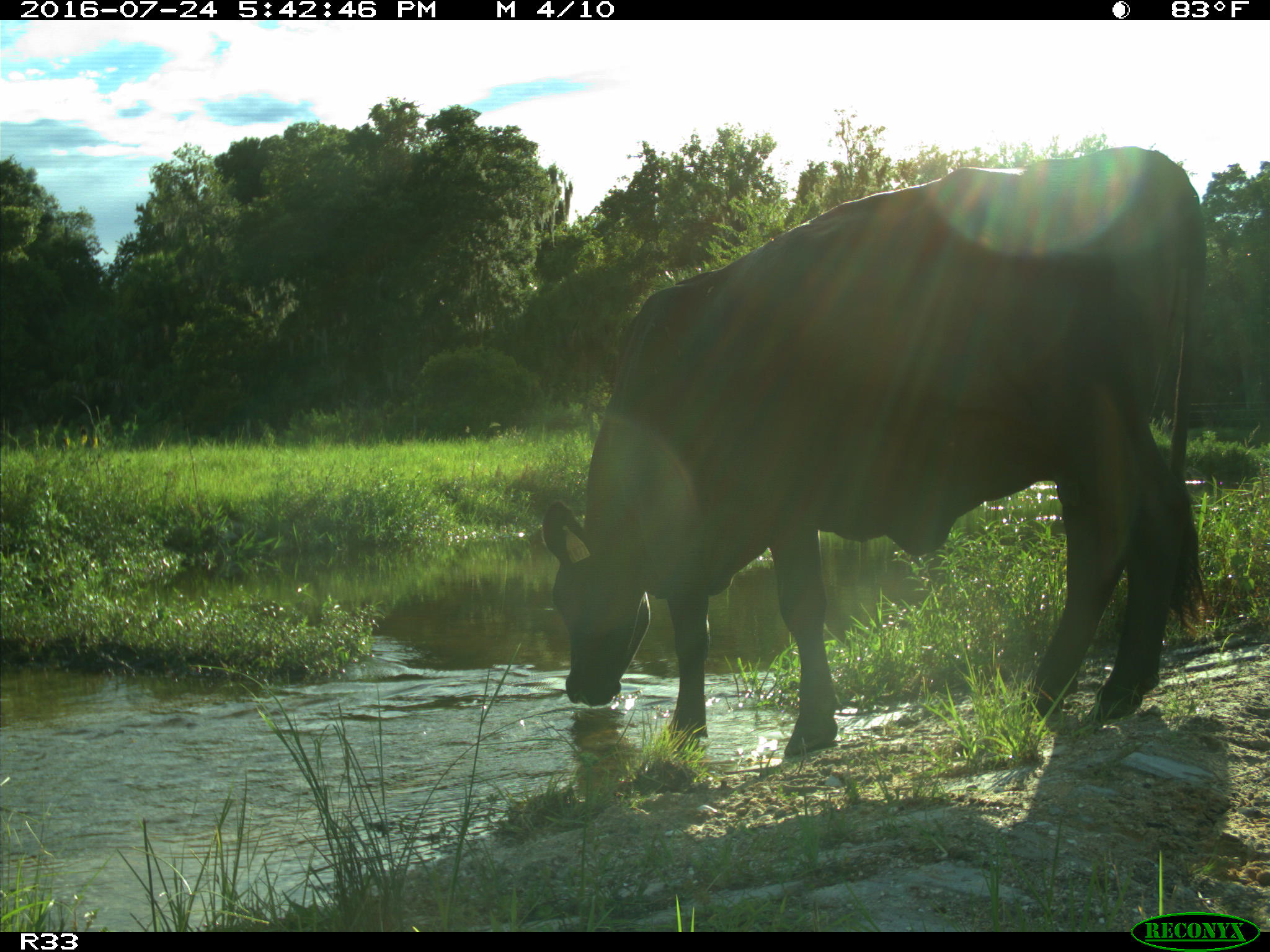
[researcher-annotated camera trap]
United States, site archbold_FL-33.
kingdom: Animalia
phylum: Chordata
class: Mammalia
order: Artiodactyla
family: Bovidae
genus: Bos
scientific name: Bos taurus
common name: domestic cow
Bos taurus (domestic cow).